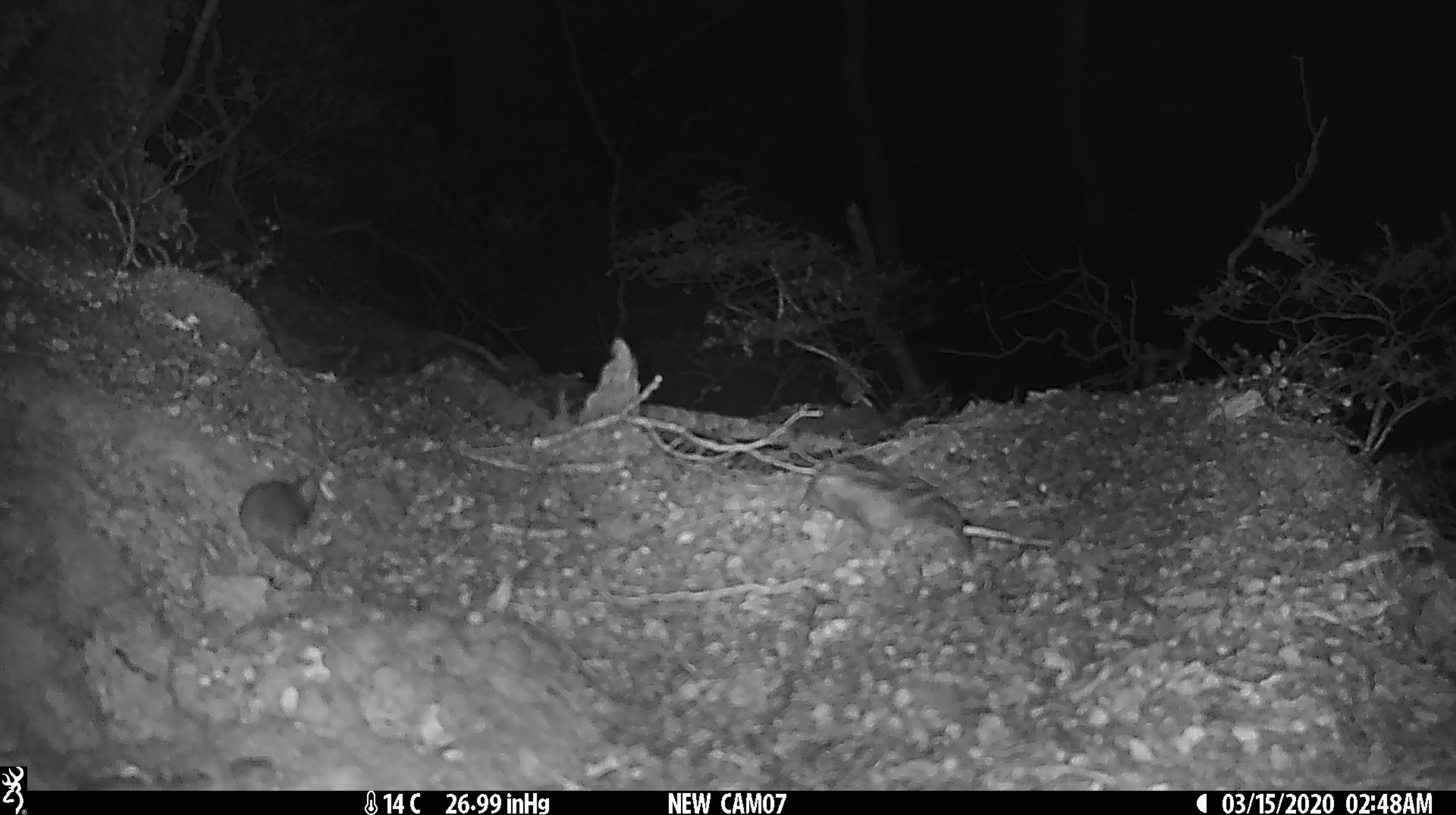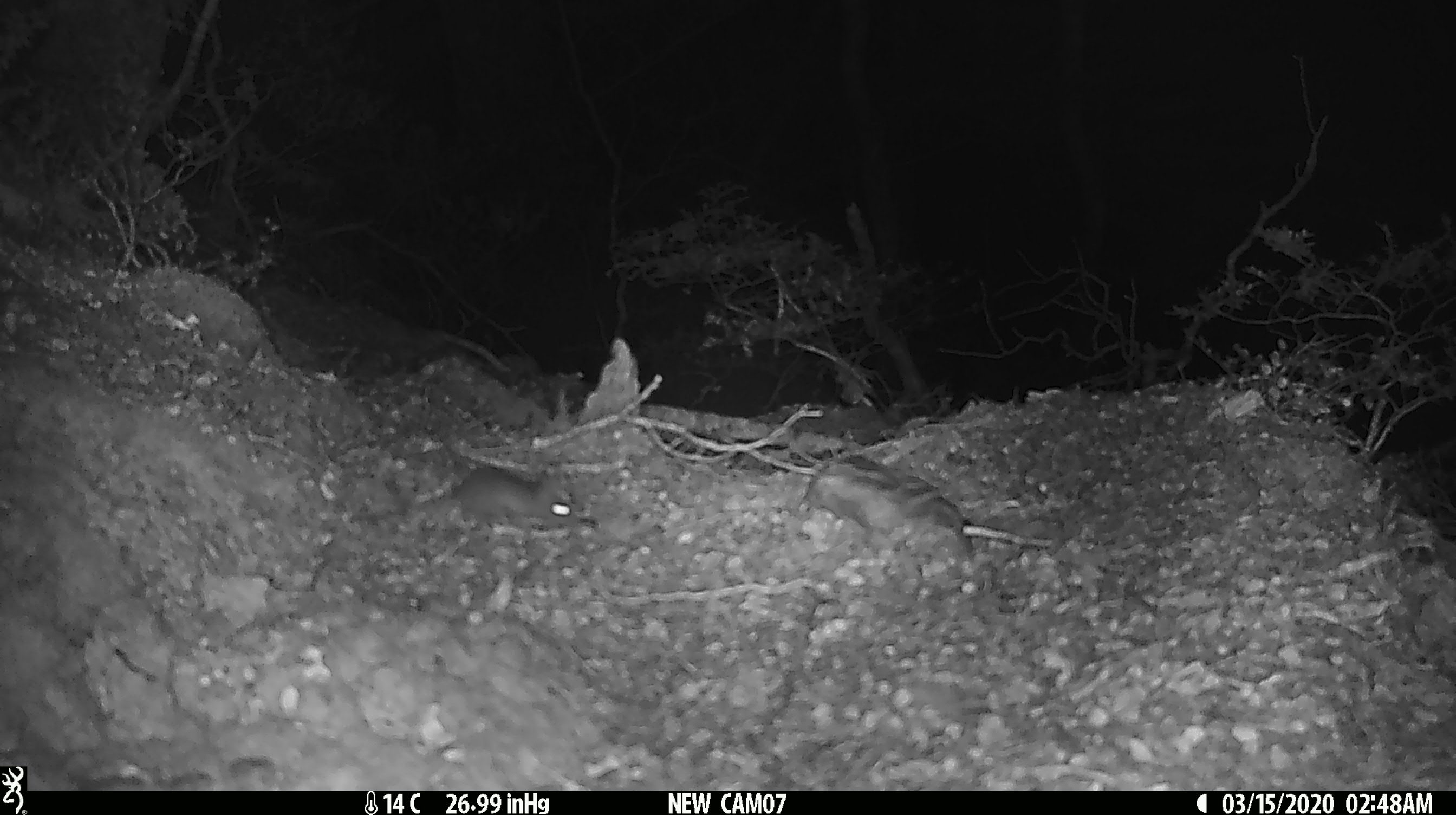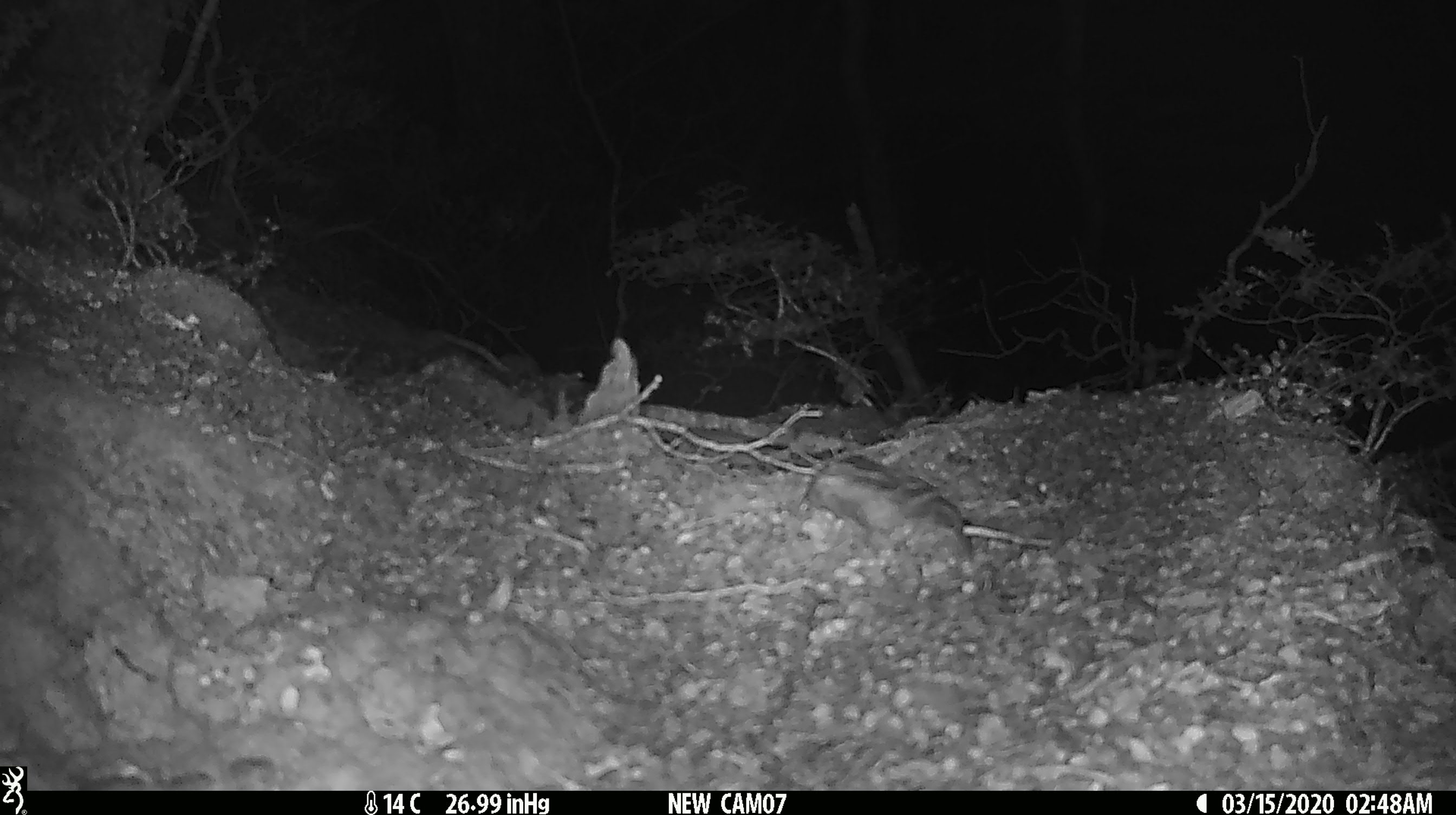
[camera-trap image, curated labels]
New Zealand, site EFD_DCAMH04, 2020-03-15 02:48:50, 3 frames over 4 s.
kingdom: Animalia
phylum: Chordata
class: Mammalia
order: Rodentia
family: Muridae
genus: Mus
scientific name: Mus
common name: mouse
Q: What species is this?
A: Mouse (Mus).